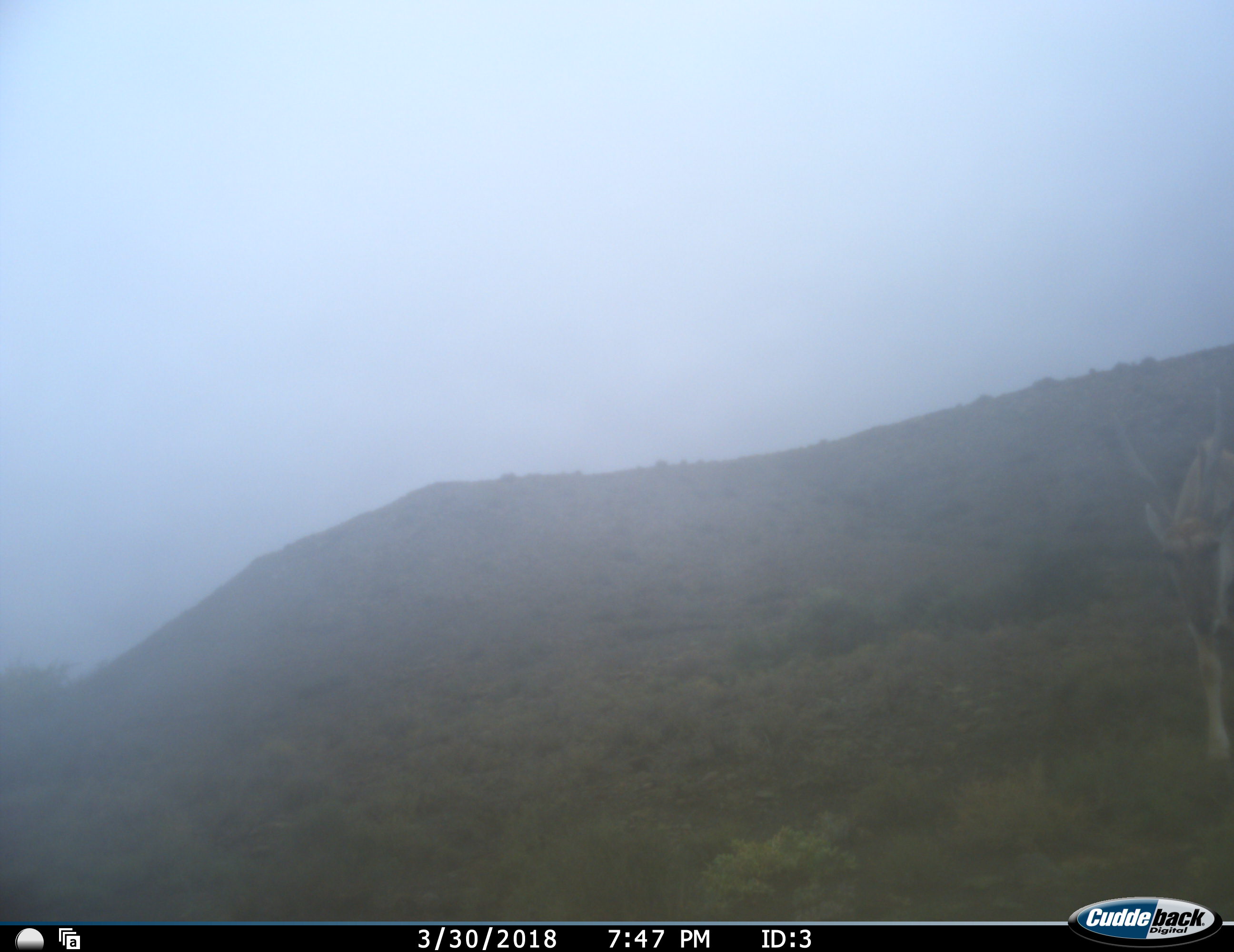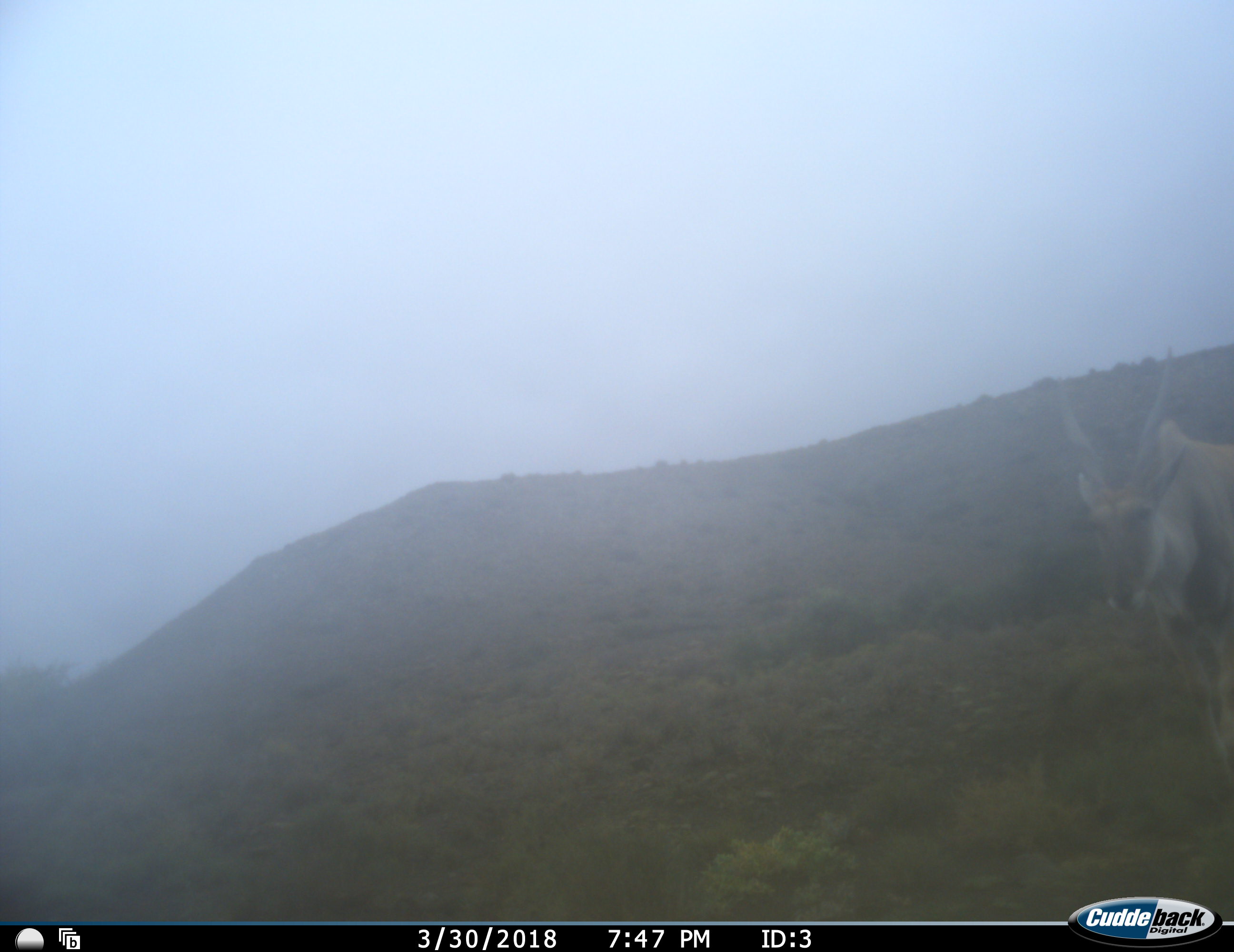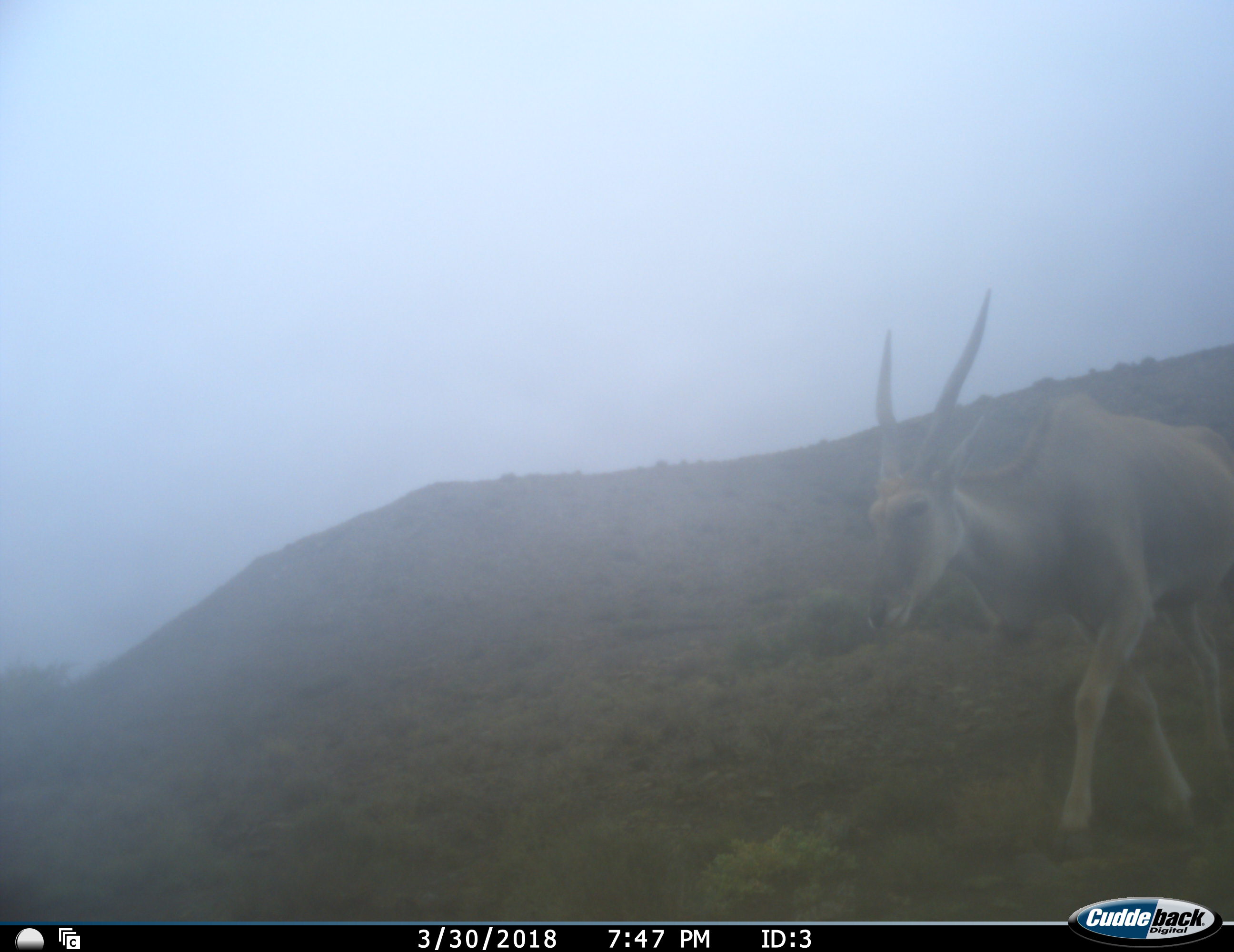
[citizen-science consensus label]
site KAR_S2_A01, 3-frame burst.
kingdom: Animalia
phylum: Chordata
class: Mammalia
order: Artiodactyla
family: Bovidae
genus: Tragelaphus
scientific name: Tragelaphus oryx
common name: eland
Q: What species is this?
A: Eland (Tragelaphus oryx).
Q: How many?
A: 1.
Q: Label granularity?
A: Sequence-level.